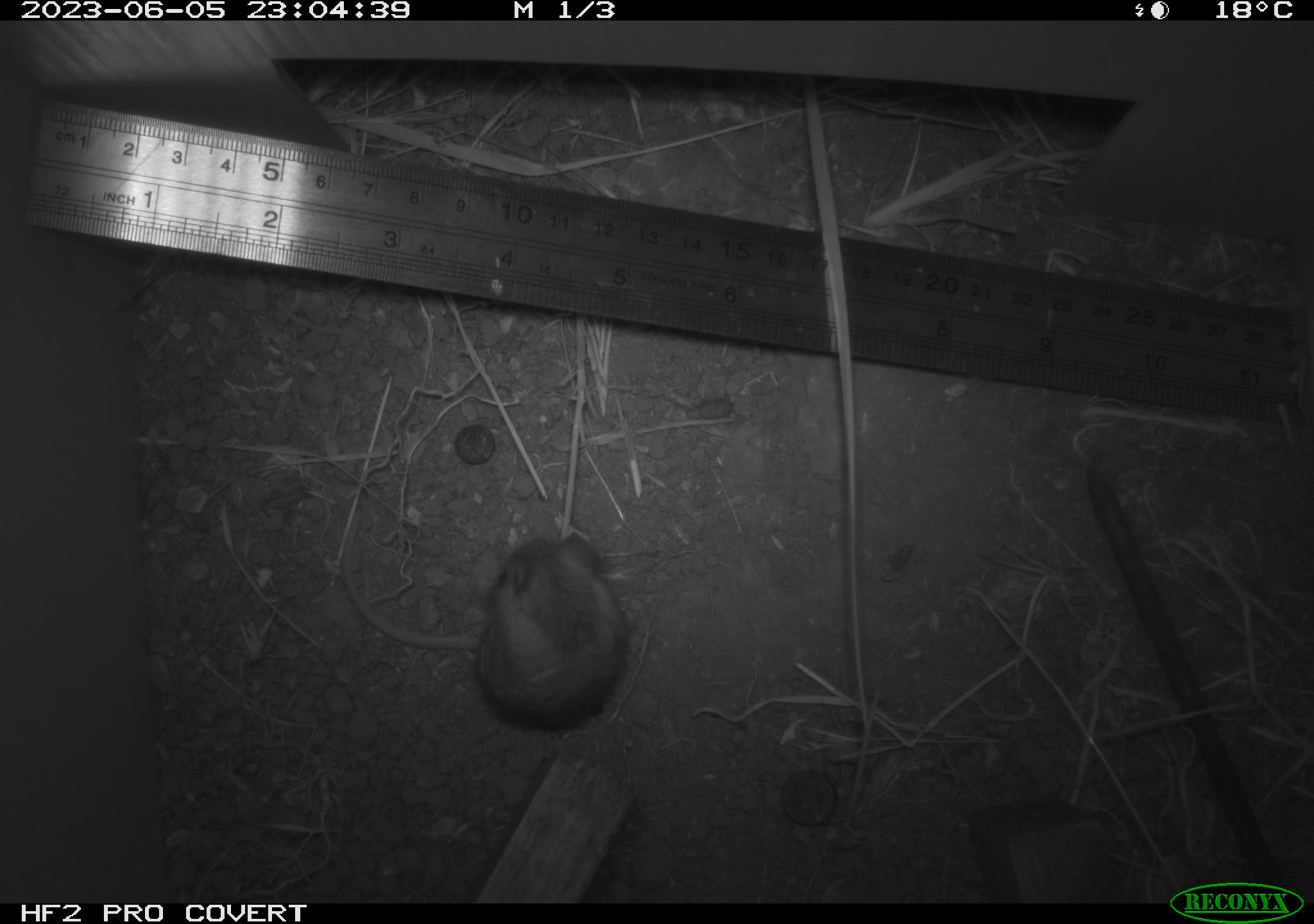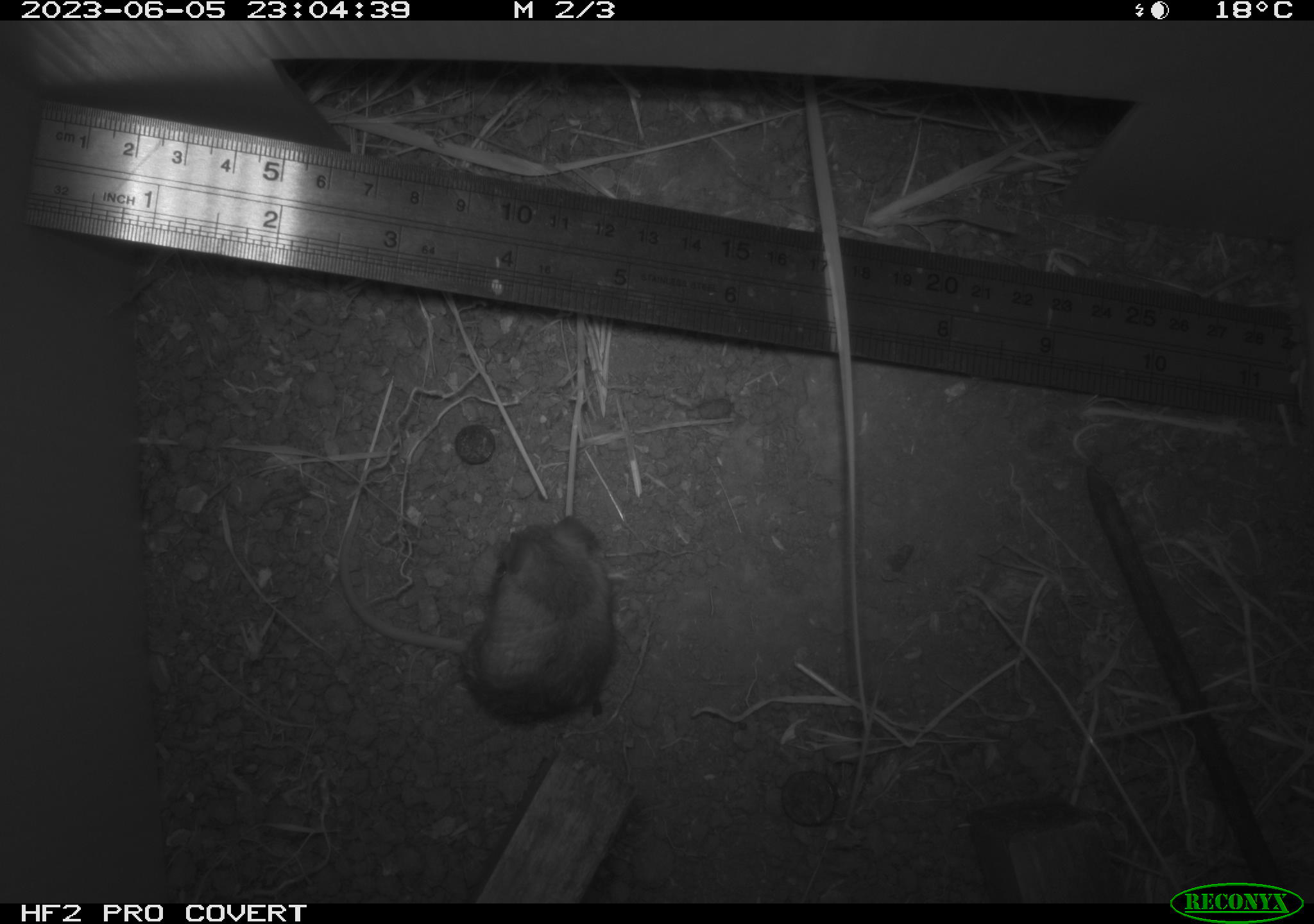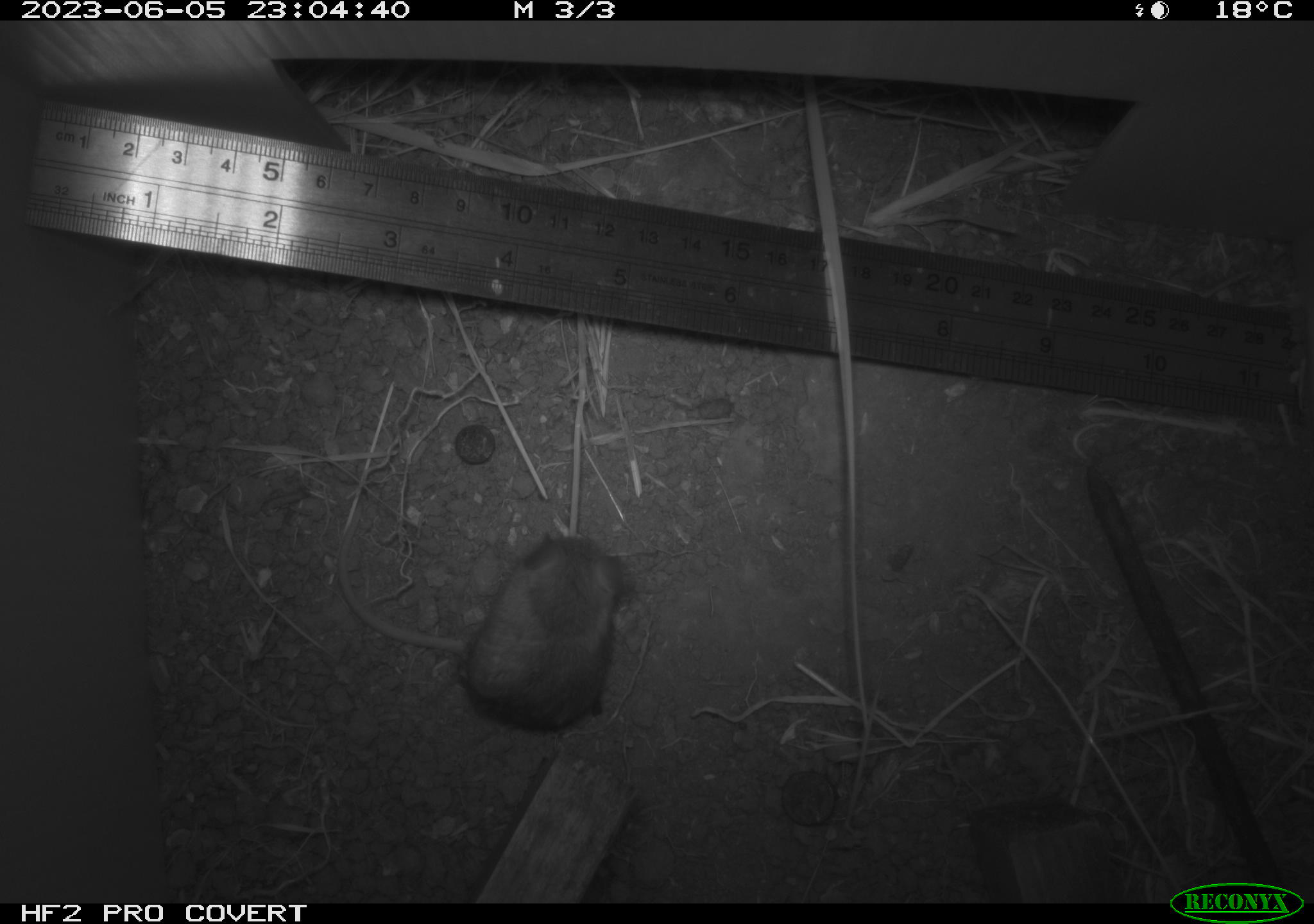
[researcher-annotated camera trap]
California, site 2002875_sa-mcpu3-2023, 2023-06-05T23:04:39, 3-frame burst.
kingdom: Animalia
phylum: Chordata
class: Mammalia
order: Rodentia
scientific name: Rodentia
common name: mouse species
Mouse species (Rodentia).